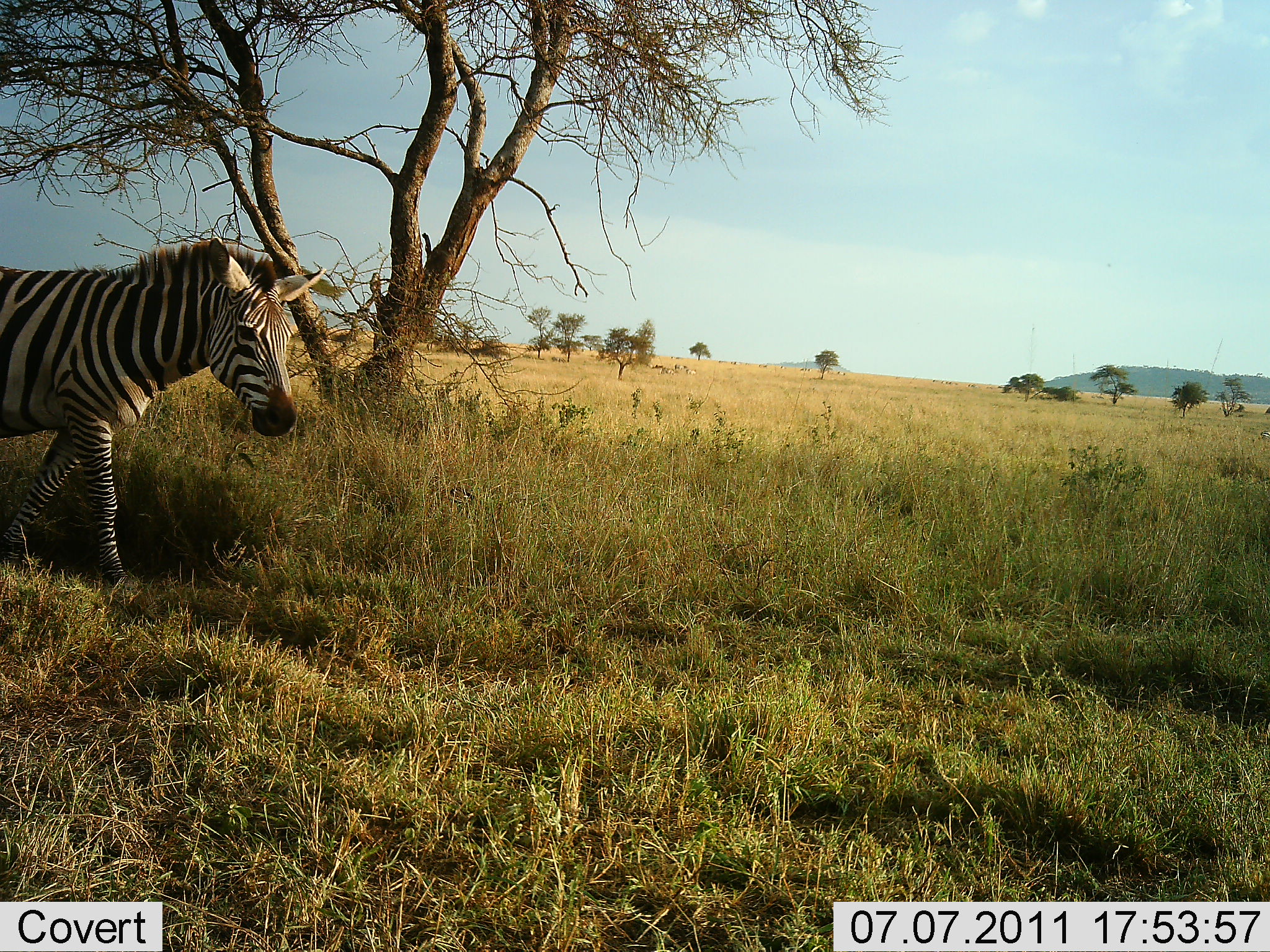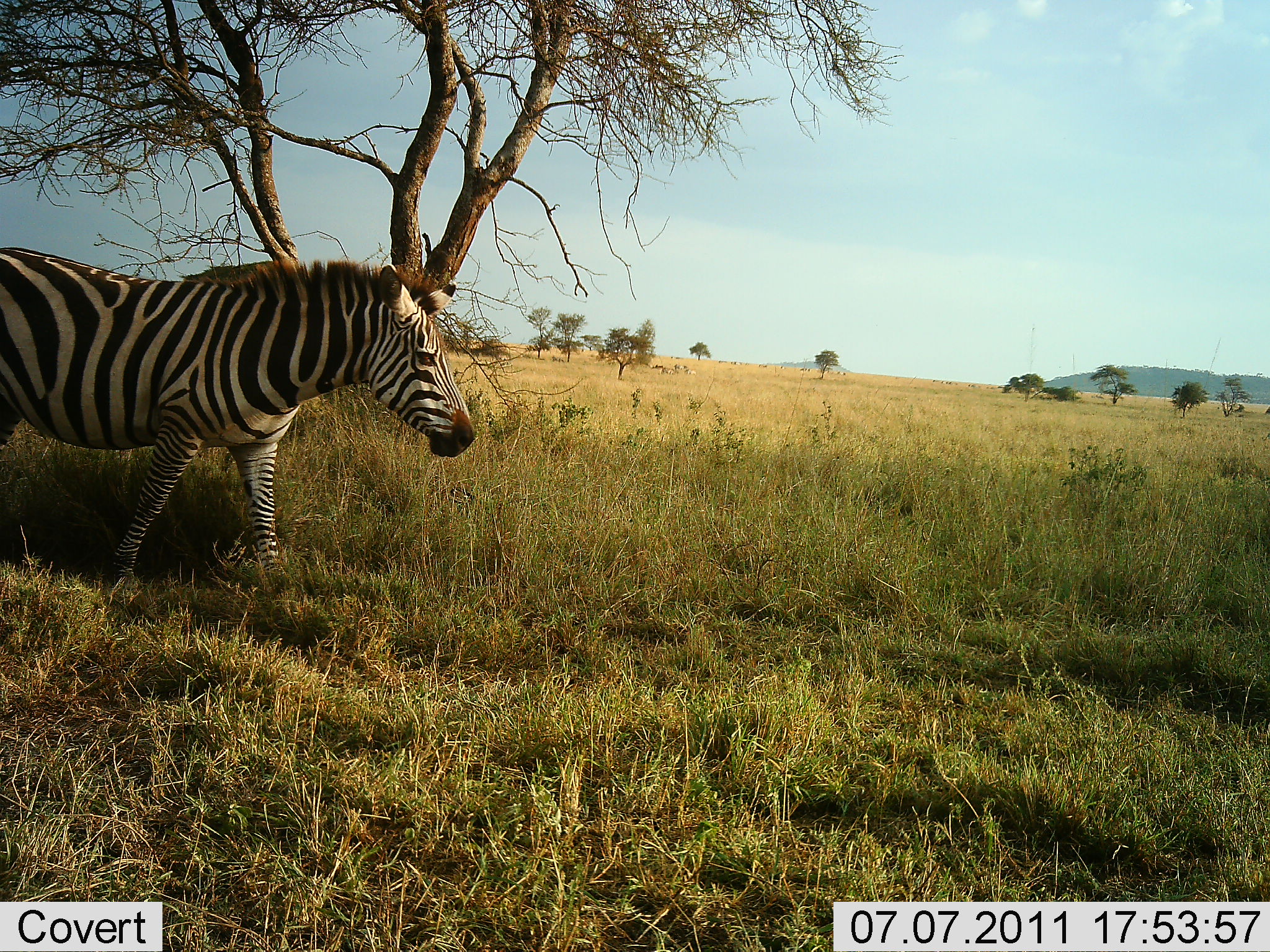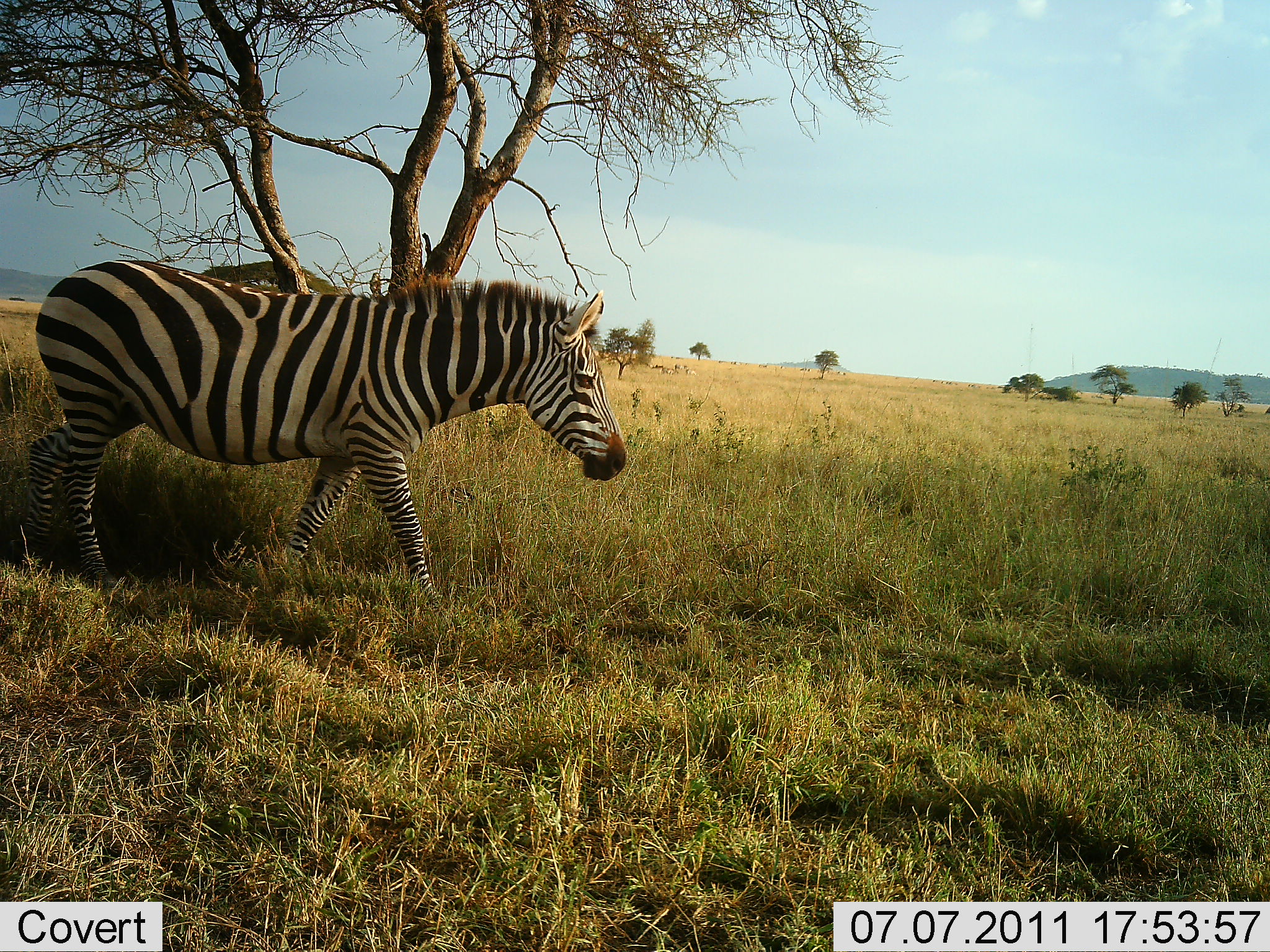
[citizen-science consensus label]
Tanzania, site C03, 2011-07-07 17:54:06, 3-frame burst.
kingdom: Animalia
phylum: Chordata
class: Mammalia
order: Perissodactyla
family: Equidae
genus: Equus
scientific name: Equus quagga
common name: plains zebra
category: zebra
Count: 1.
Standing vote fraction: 15%.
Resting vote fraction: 0%.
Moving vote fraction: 92%.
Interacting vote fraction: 0%.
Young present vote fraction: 0%.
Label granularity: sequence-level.